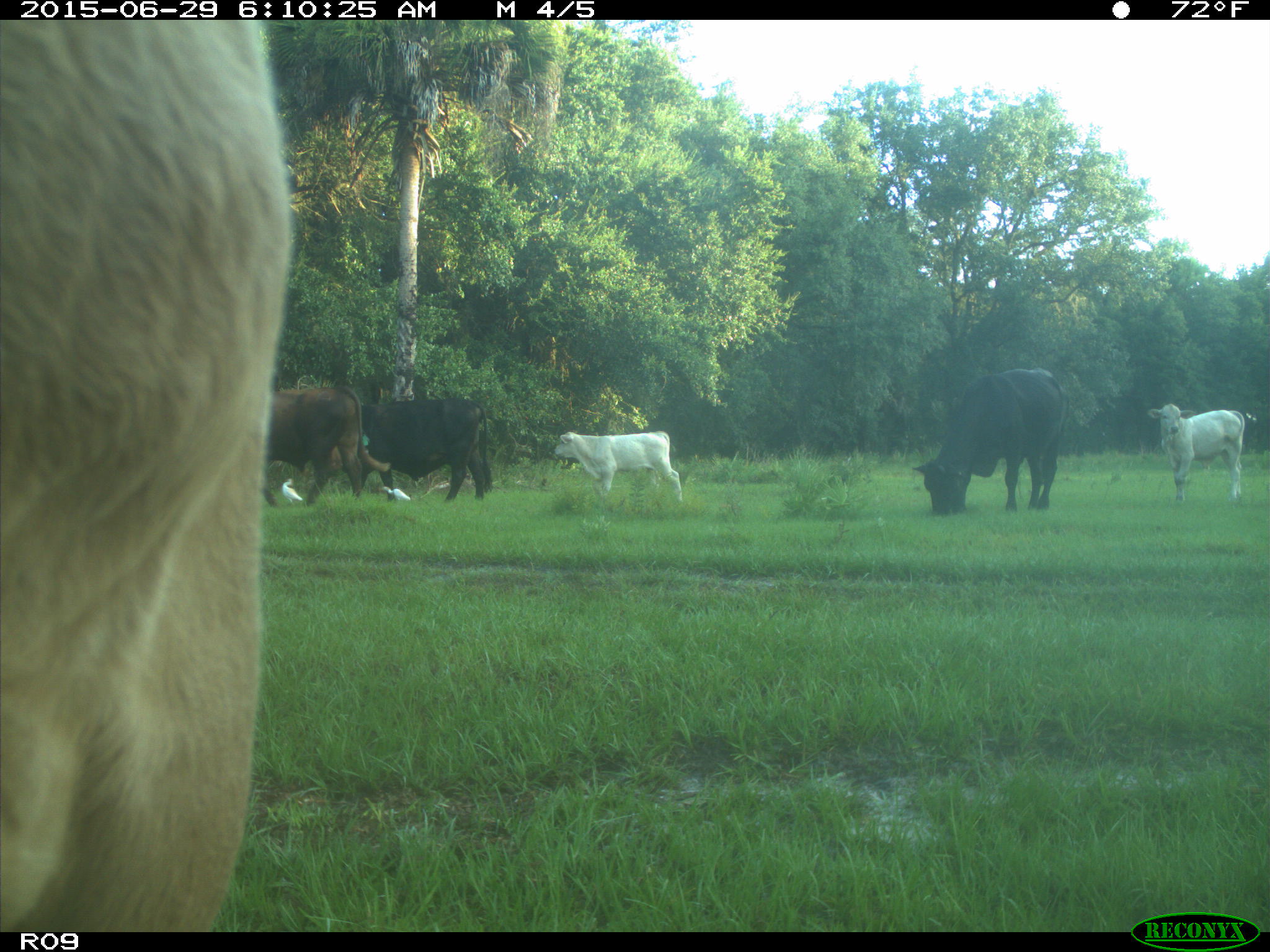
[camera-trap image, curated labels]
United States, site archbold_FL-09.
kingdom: Animalia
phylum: Chordata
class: Mammalia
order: Artiodactyla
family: Bovidae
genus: Bos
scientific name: Bos taurus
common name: domestic cow